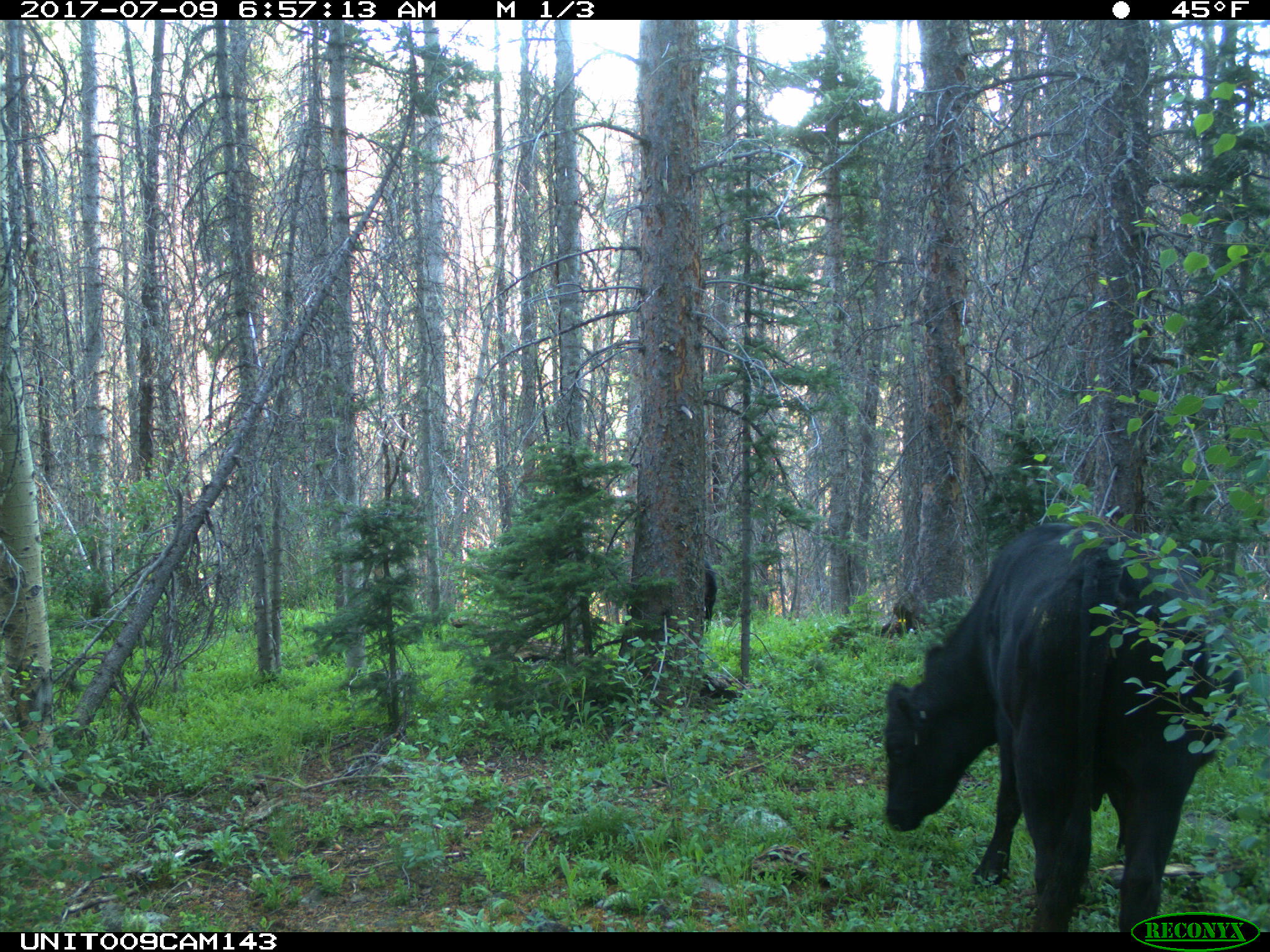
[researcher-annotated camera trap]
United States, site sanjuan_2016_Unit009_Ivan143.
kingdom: Animalia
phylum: Chordata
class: Mammalia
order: Artiodactyla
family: Bovidae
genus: Bos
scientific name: Bos taurus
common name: domestic cow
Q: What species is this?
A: Bos taurus (domestic cow).